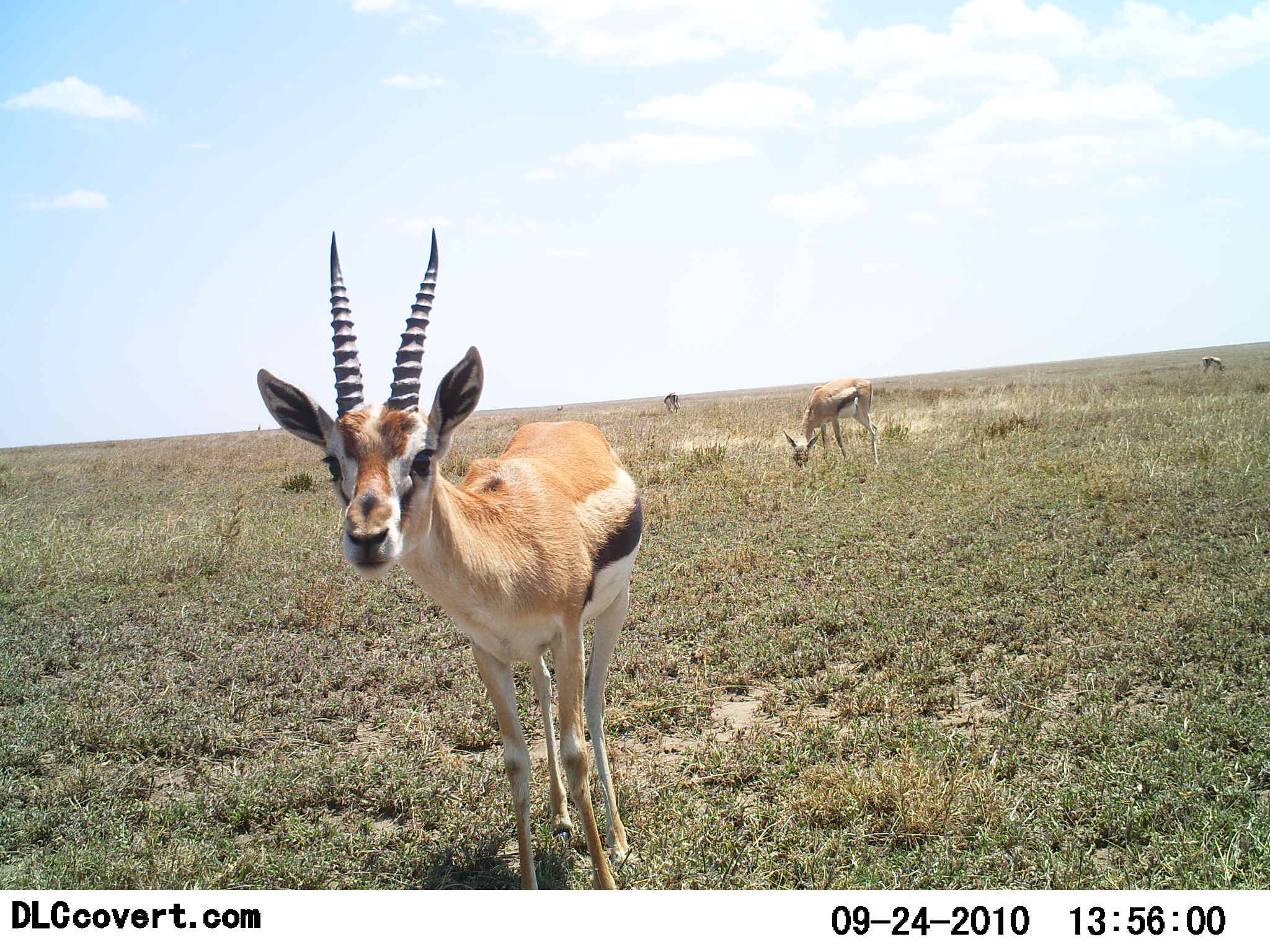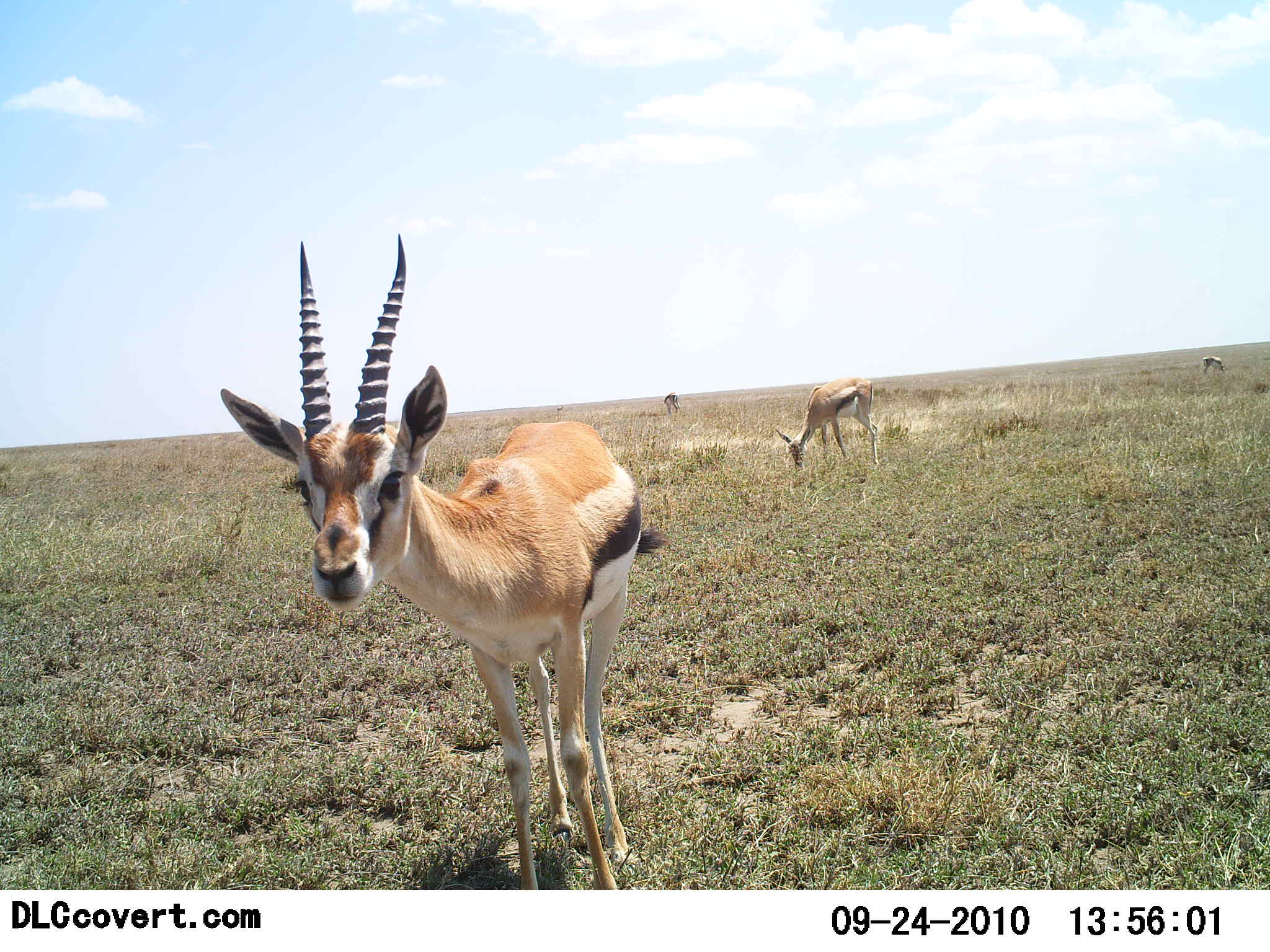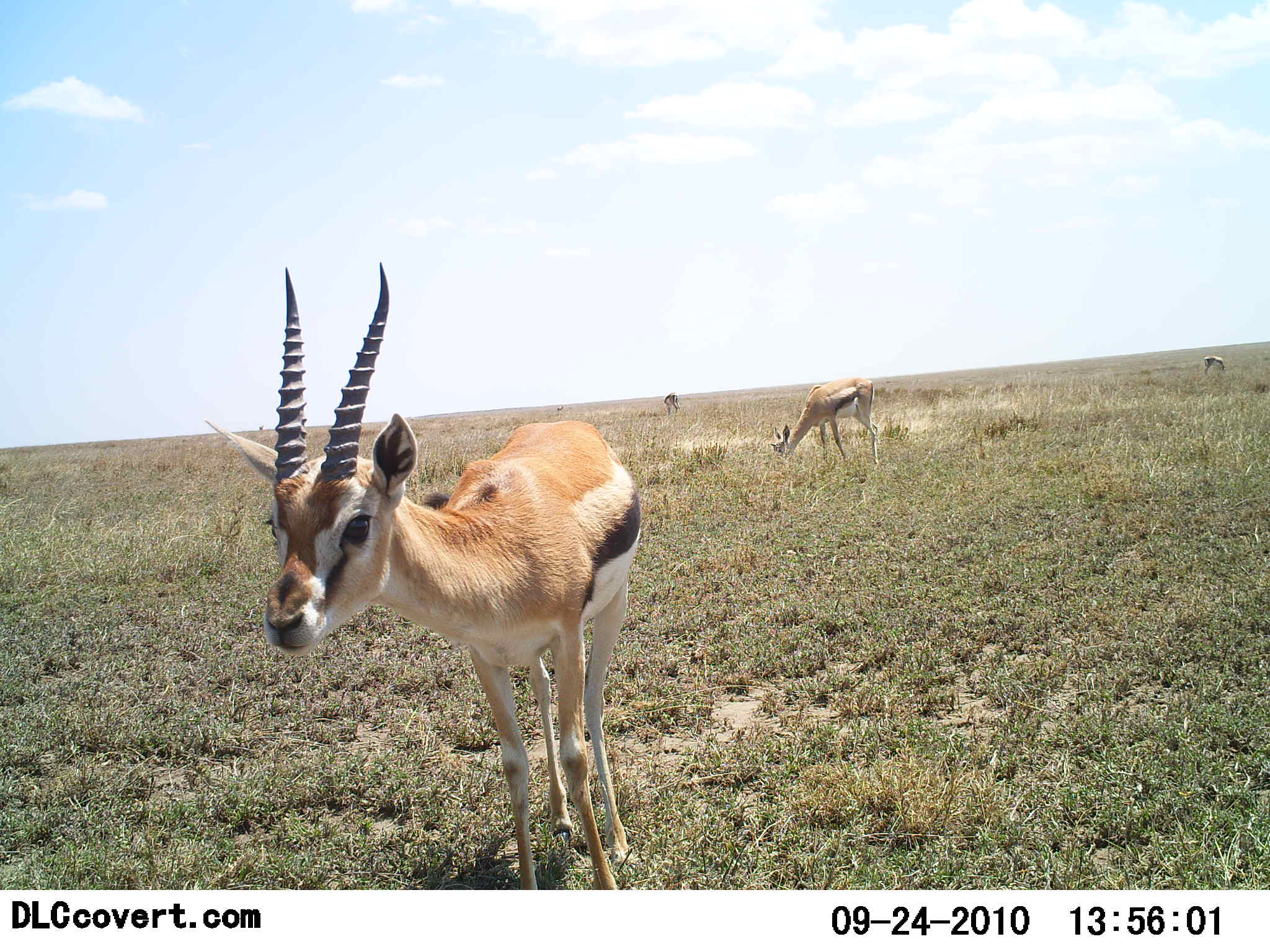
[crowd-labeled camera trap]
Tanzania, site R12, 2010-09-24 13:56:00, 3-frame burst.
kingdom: Animalia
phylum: Chordata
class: Mammalia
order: Artiodactyla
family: Bovidae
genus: Eudorcas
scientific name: Eudorcas thomsonii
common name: thomson's gazelle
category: gazellethomsons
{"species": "gazellethomsons (thomson's gazelle) (Eudorcas thomsonii)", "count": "4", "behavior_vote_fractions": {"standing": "83%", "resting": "0%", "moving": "6%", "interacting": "11%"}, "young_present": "6%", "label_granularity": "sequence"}